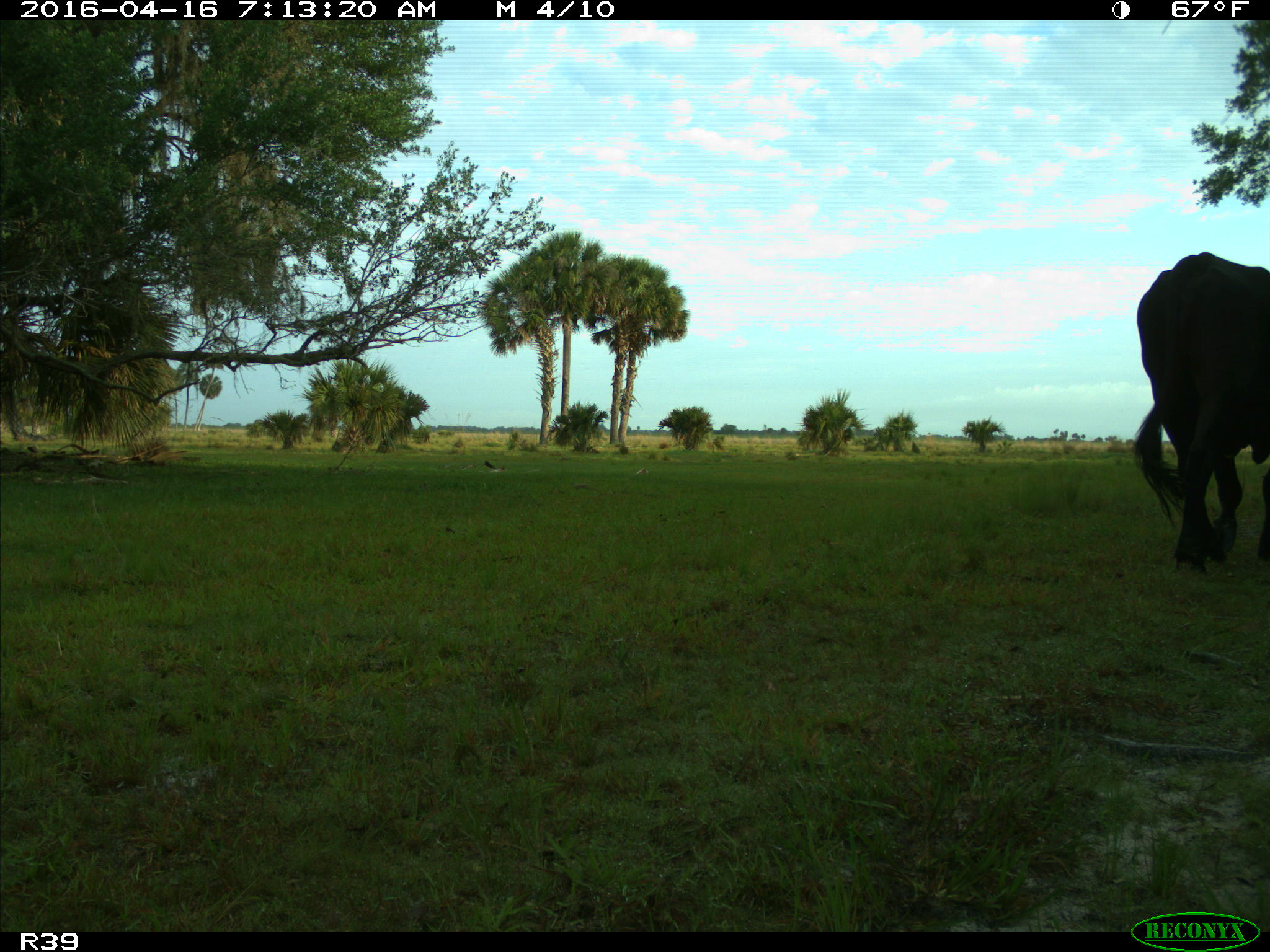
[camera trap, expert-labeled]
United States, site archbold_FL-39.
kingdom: Animalia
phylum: Chordata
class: Mammalia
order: Artiodactyla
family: Bovidae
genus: Bos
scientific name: Bos taurus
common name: domestic cow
Bos taurus (domestic cow).